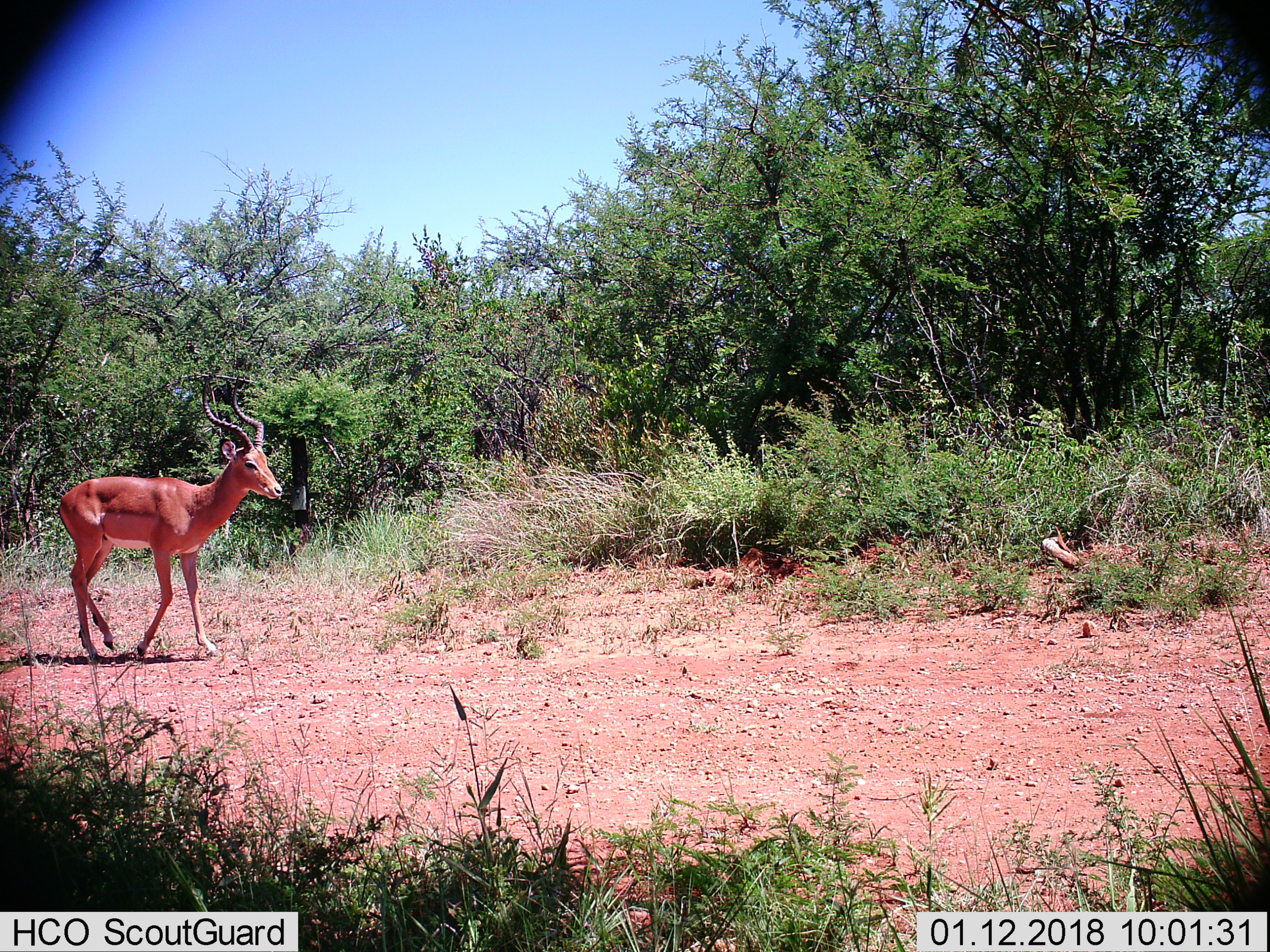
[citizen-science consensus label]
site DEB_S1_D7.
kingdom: Animalia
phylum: Chordata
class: Mammalia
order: Artiodactyla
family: Bovidae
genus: Aepyceros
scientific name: Aepyceros melampus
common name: impala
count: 1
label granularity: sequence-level